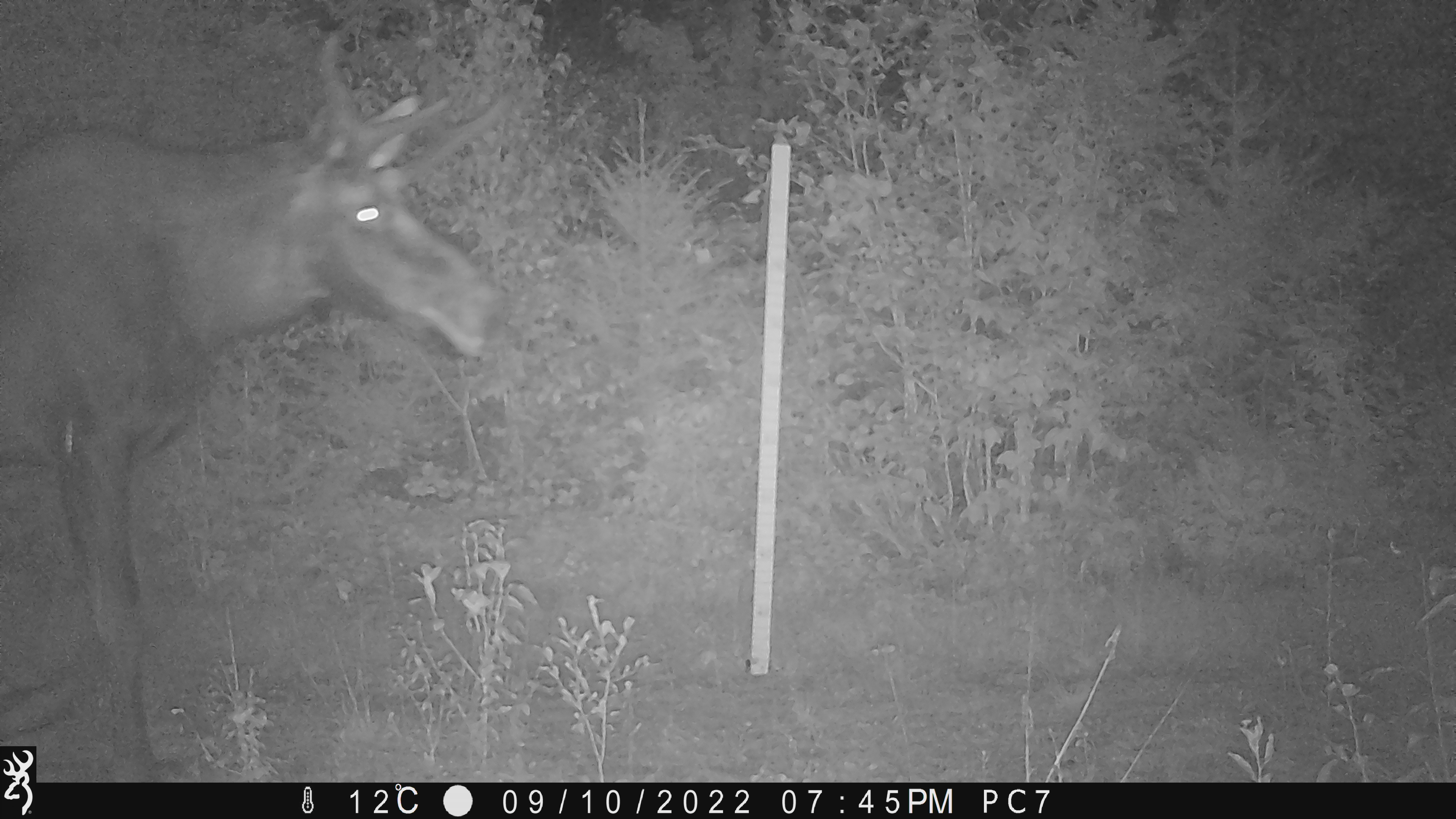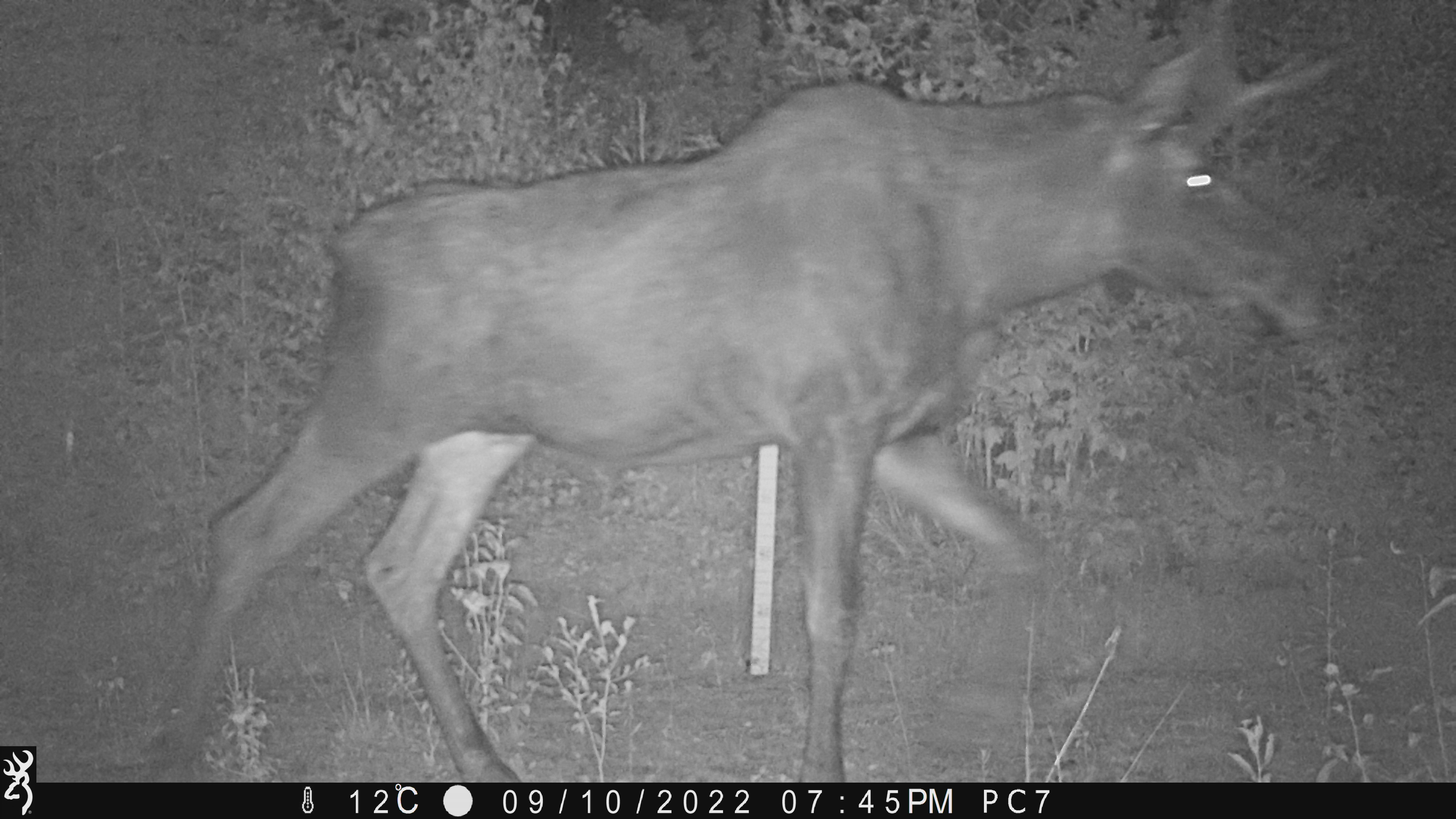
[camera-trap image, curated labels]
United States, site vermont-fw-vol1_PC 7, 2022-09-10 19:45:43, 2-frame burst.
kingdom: Animalia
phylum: Chordata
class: Mammalia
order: Artiodactyla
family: Cervidae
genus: Alces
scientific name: Alces alces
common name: moose